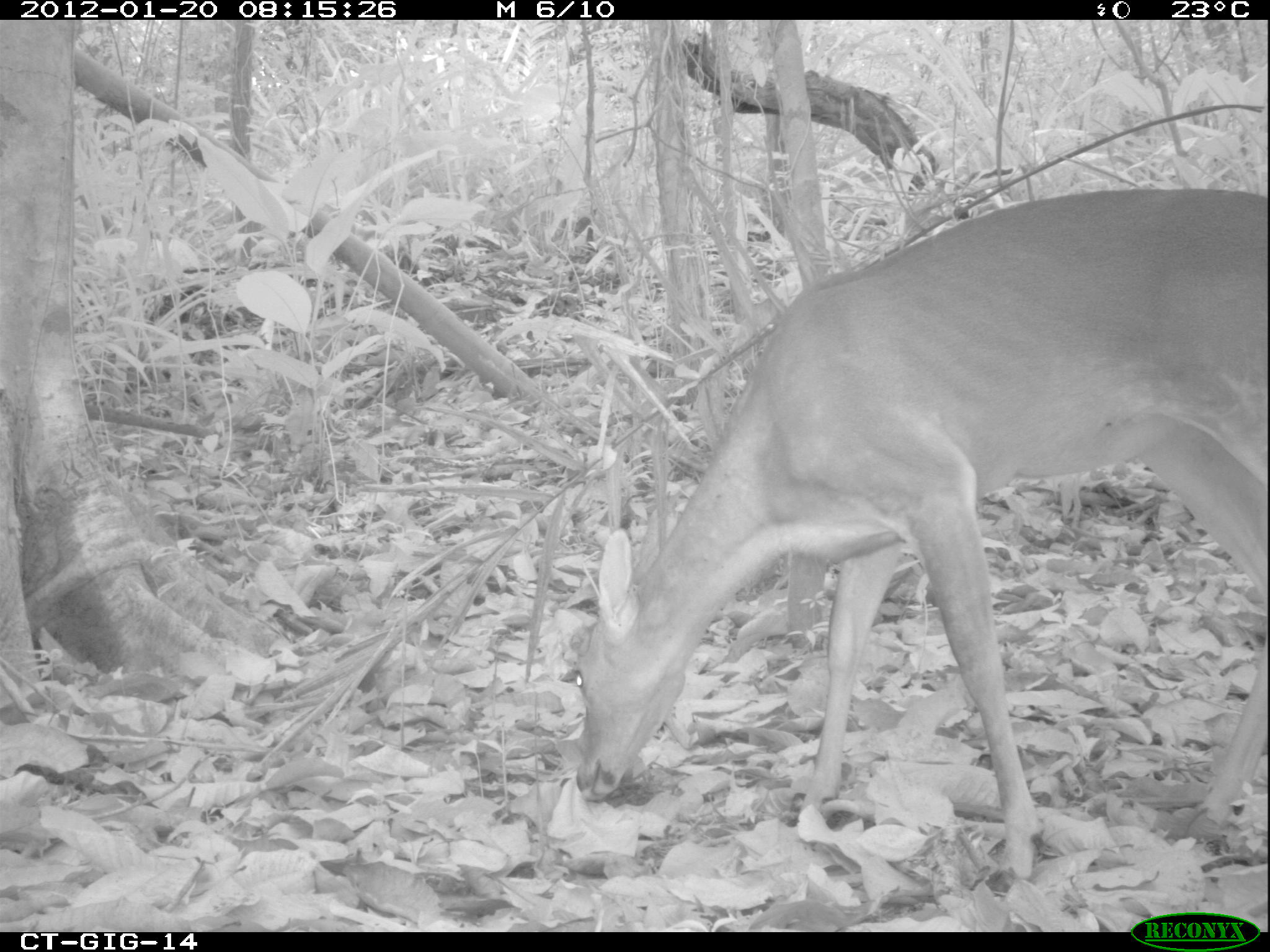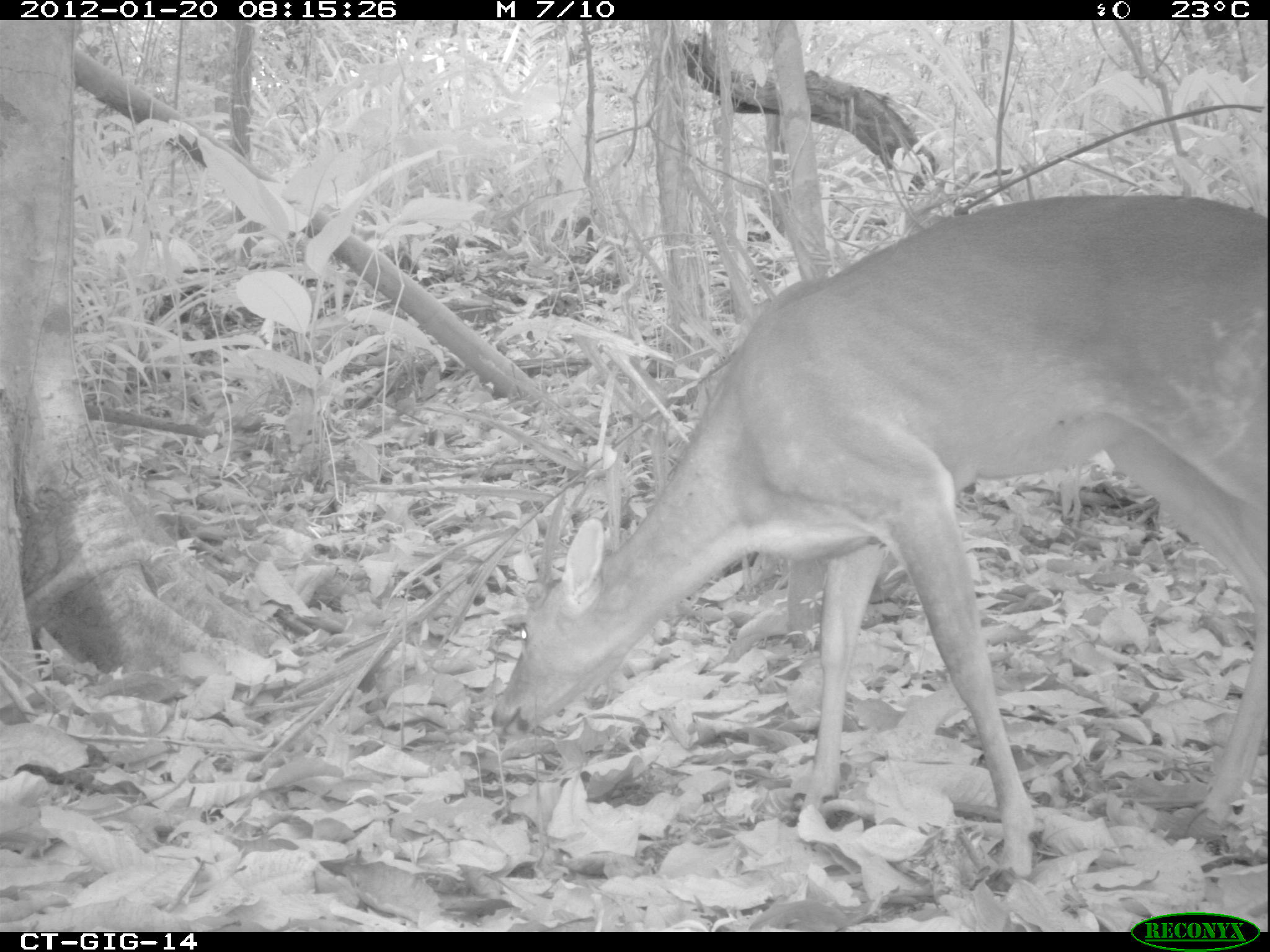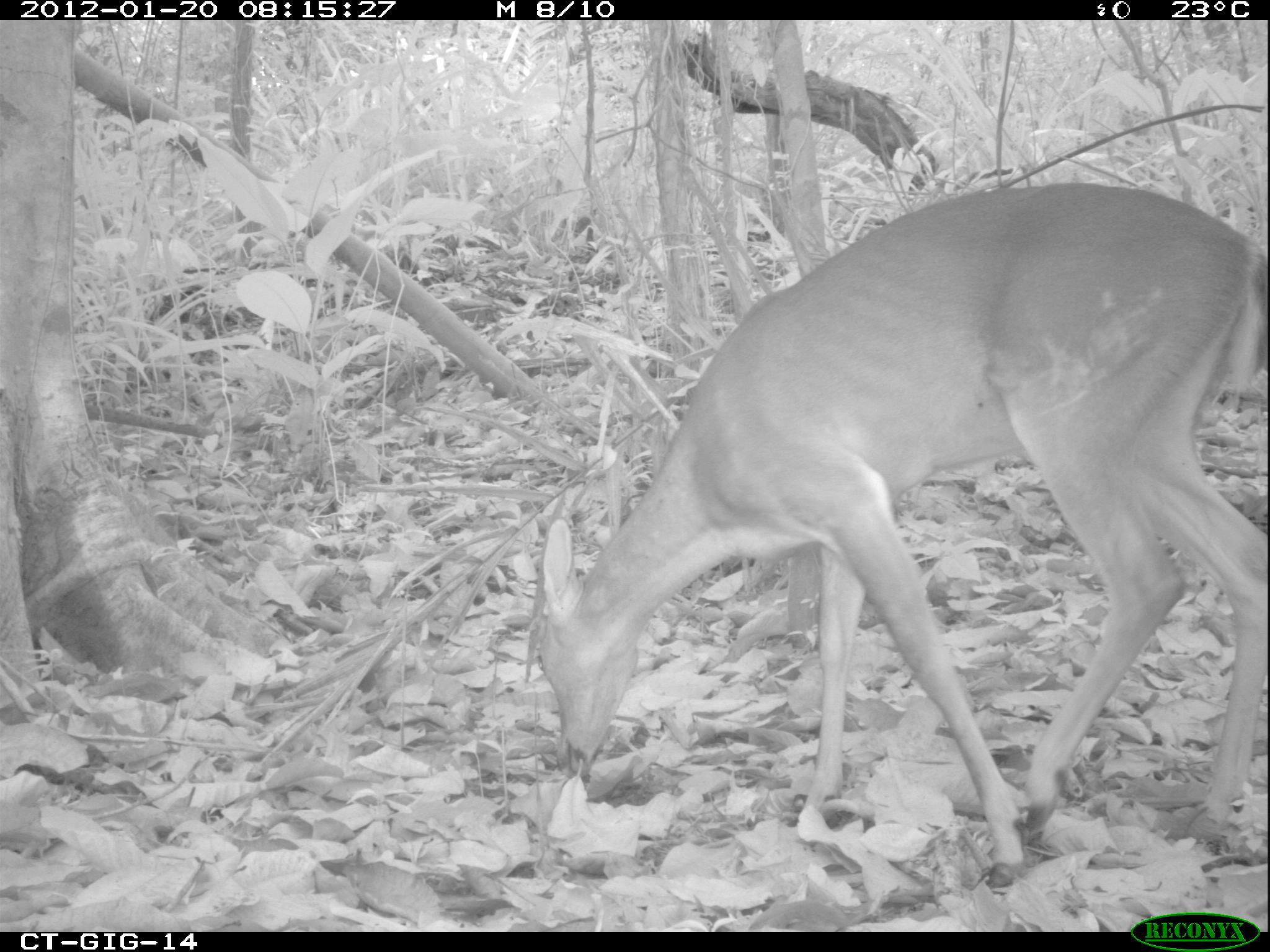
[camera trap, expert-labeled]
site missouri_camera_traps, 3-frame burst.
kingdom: Animalia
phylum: Chordata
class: Mammalia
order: Artiodactyla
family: Cervidae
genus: Odocoileus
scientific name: Odocoileus virginianus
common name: white-tailed deer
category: white tailed deer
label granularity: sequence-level